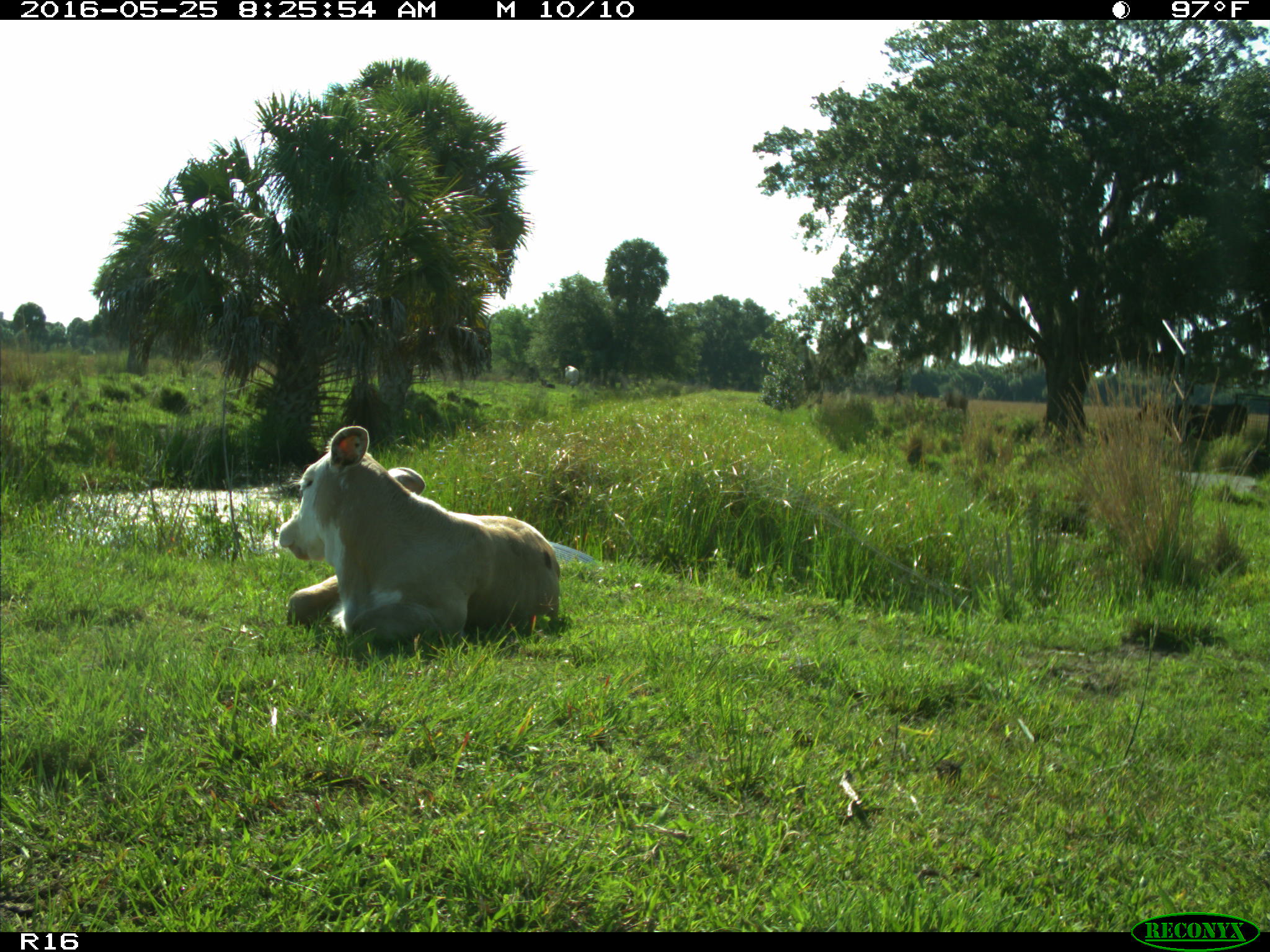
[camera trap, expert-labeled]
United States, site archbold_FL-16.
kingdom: Animalia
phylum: Chordata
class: Mammalia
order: Artiodactyla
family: Bovidae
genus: Bos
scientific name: Bos taurus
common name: domestic cow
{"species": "Bos taurus (domestic cow)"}